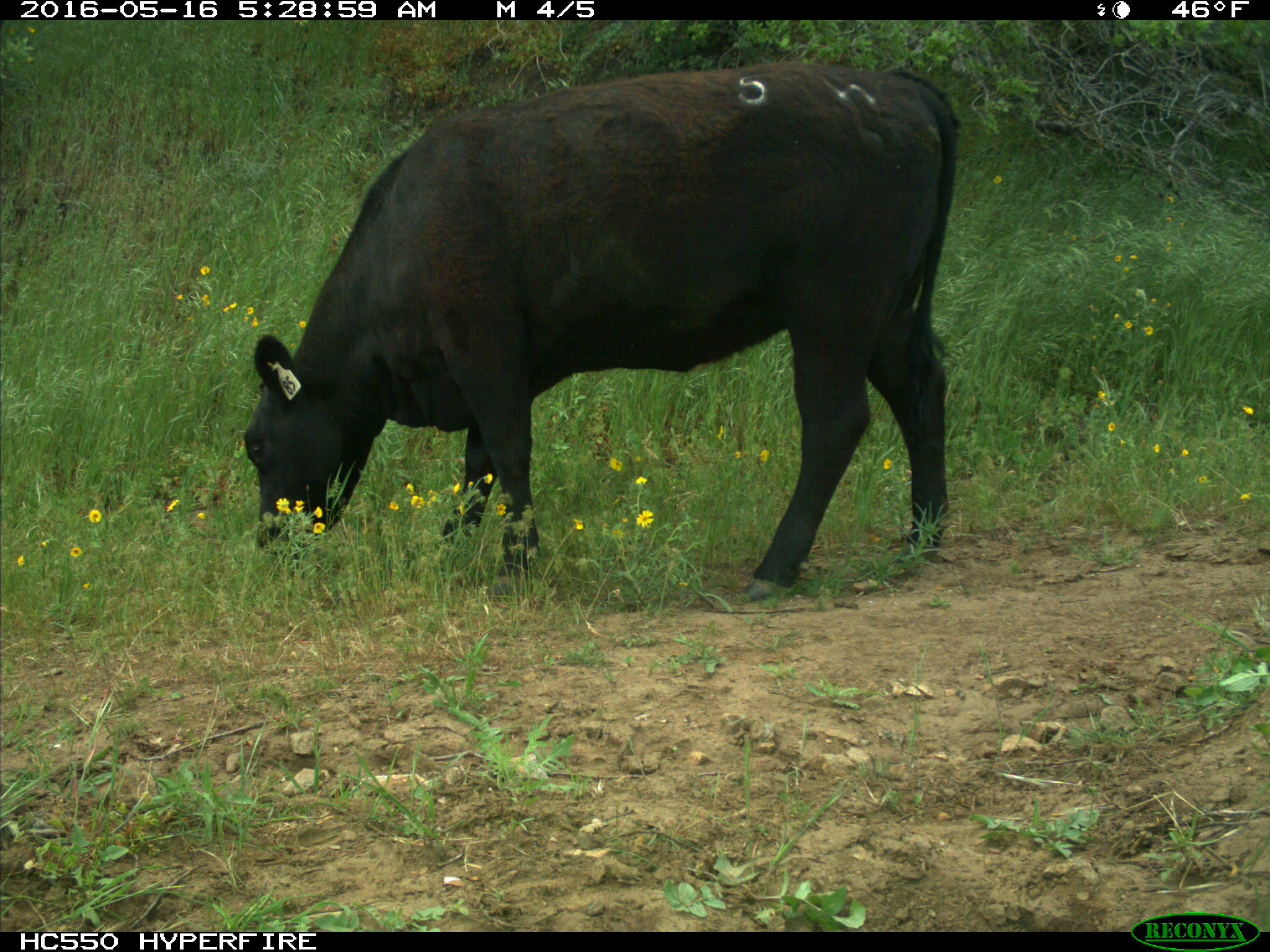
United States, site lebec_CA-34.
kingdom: Animalia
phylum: Chordata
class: Mammalia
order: Artiodactyla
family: Bovidae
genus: Bos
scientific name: Bos taurus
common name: domestic cow